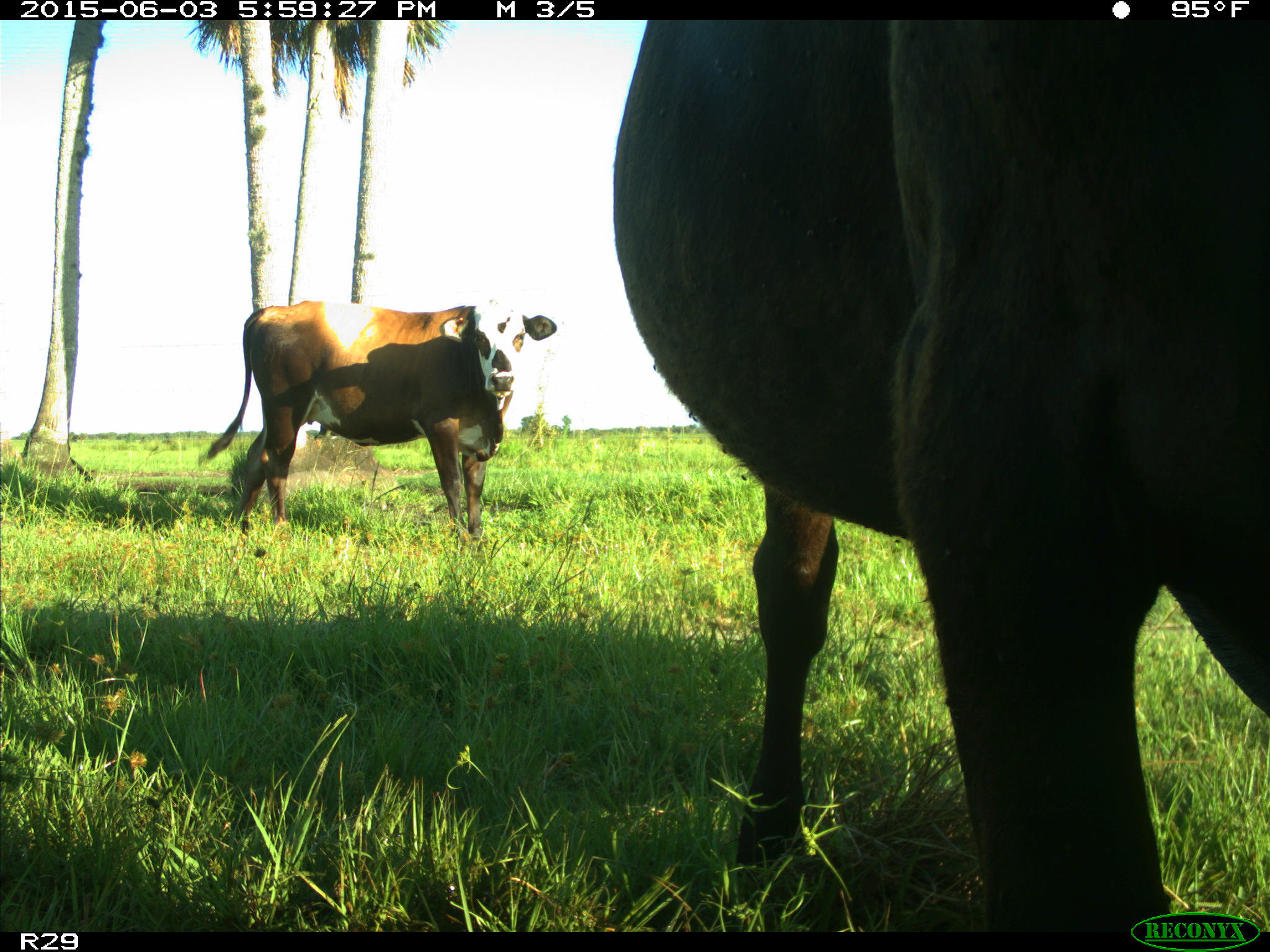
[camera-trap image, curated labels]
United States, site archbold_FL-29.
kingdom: Animalia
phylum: Chordata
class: Mammalia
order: Artiodactyla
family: Bovidae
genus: Bos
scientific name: Bos taurus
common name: domestic cow